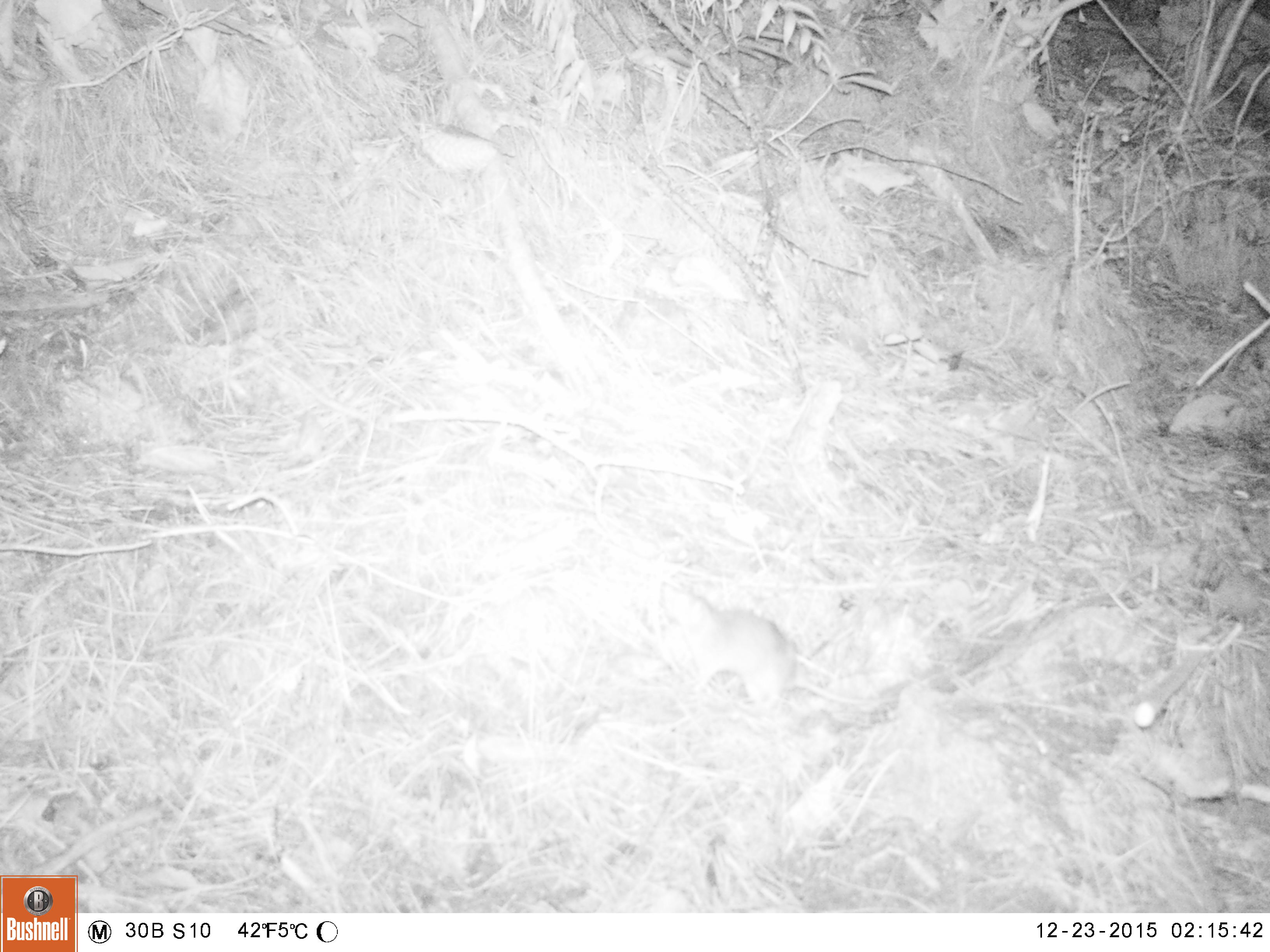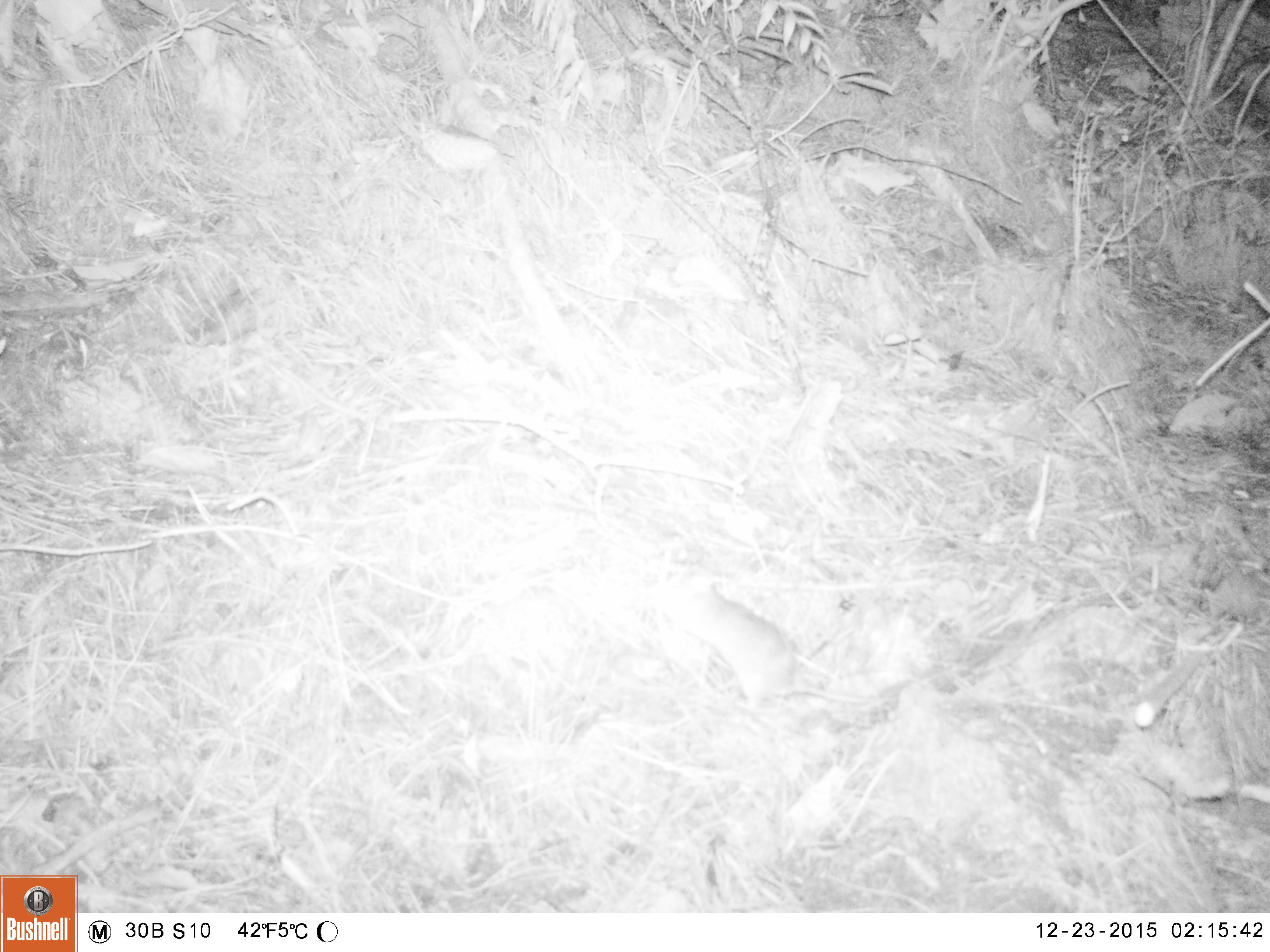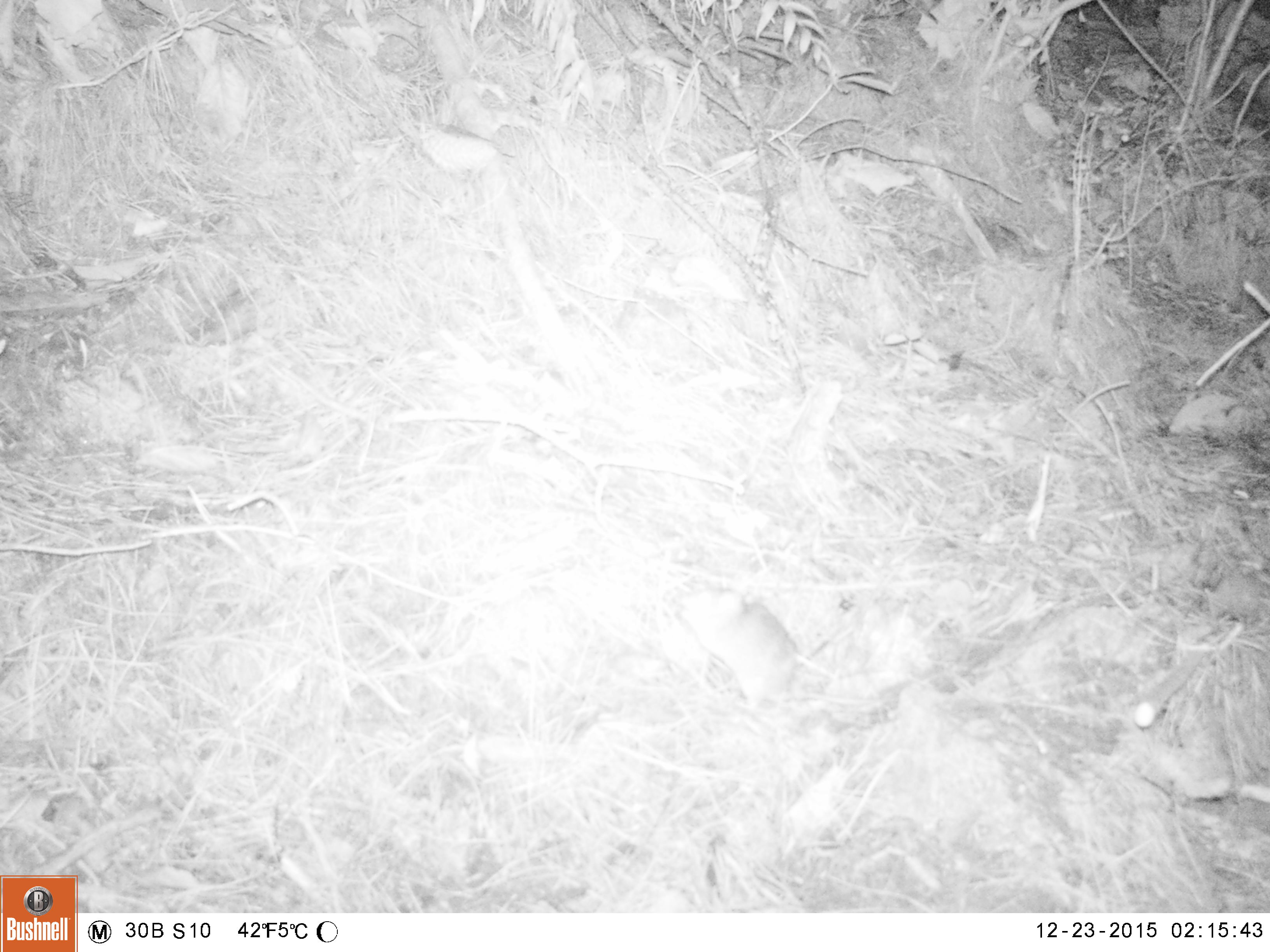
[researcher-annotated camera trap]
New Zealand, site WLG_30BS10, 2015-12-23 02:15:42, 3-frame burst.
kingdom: Animalia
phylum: Chordata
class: Mammalia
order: Rodentia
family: Muridae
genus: Rattus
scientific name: Rattus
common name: rat